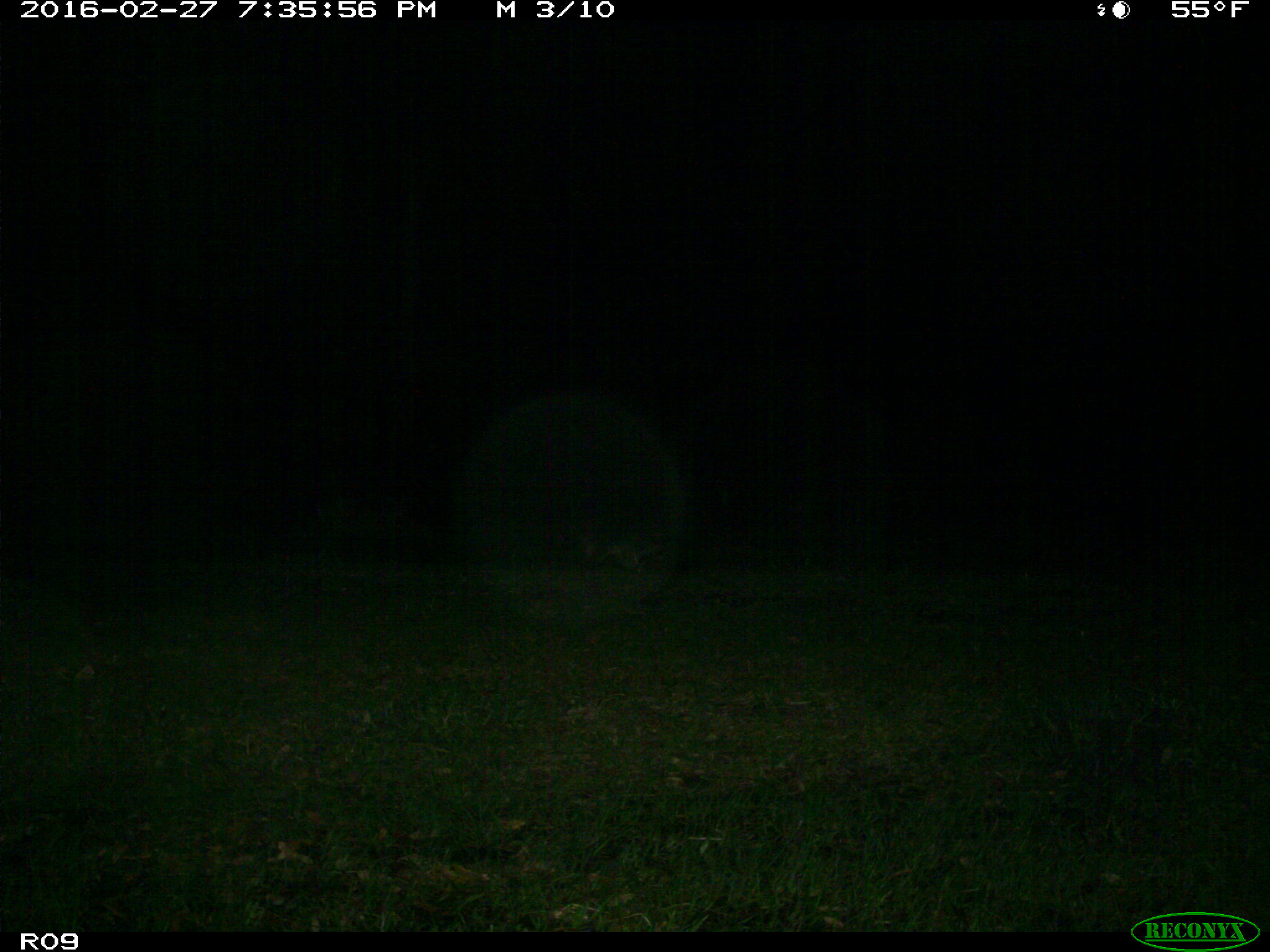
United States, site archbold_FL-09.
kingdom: Animalia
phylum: Chordata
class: Mammalia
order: Carnivora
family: Procyonidae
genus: Procyon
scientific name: Procyon lotor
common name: common raccoon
Procyon lotor (common raccoon).